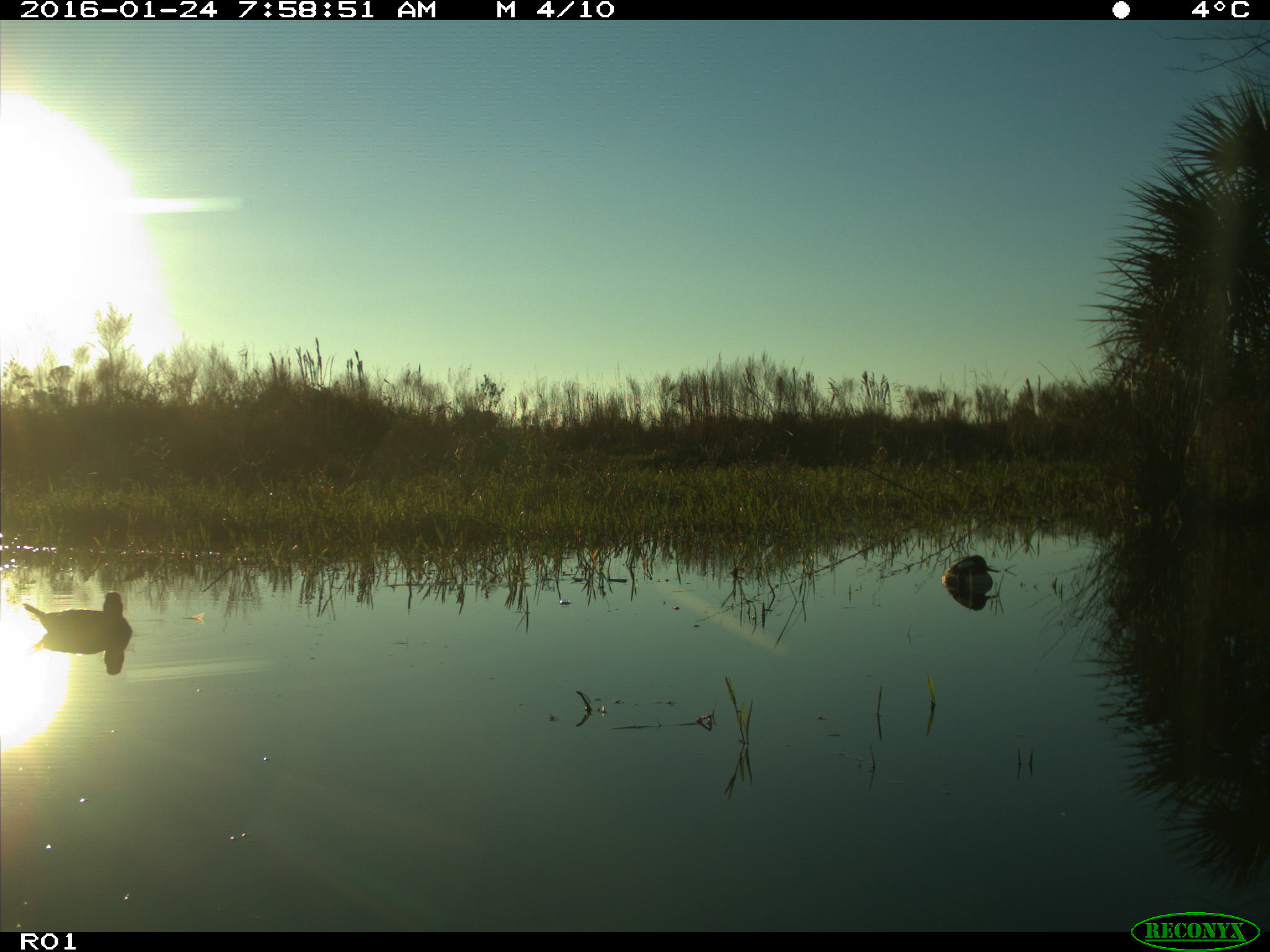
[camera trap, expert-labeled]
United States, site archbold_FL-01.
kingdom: Animalia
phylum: Chordata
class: Aves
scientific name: Aves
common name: birds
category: unidentified bird